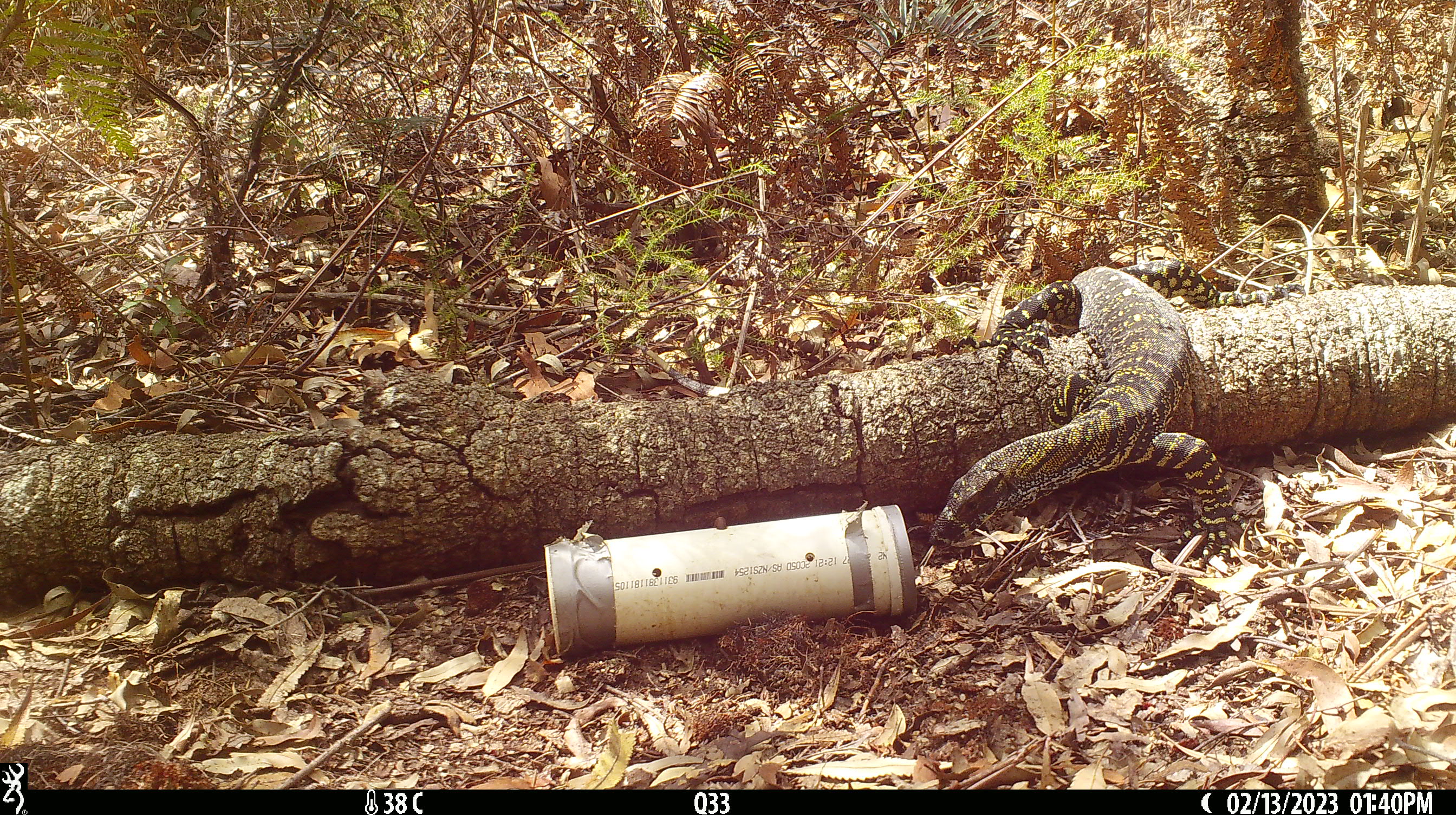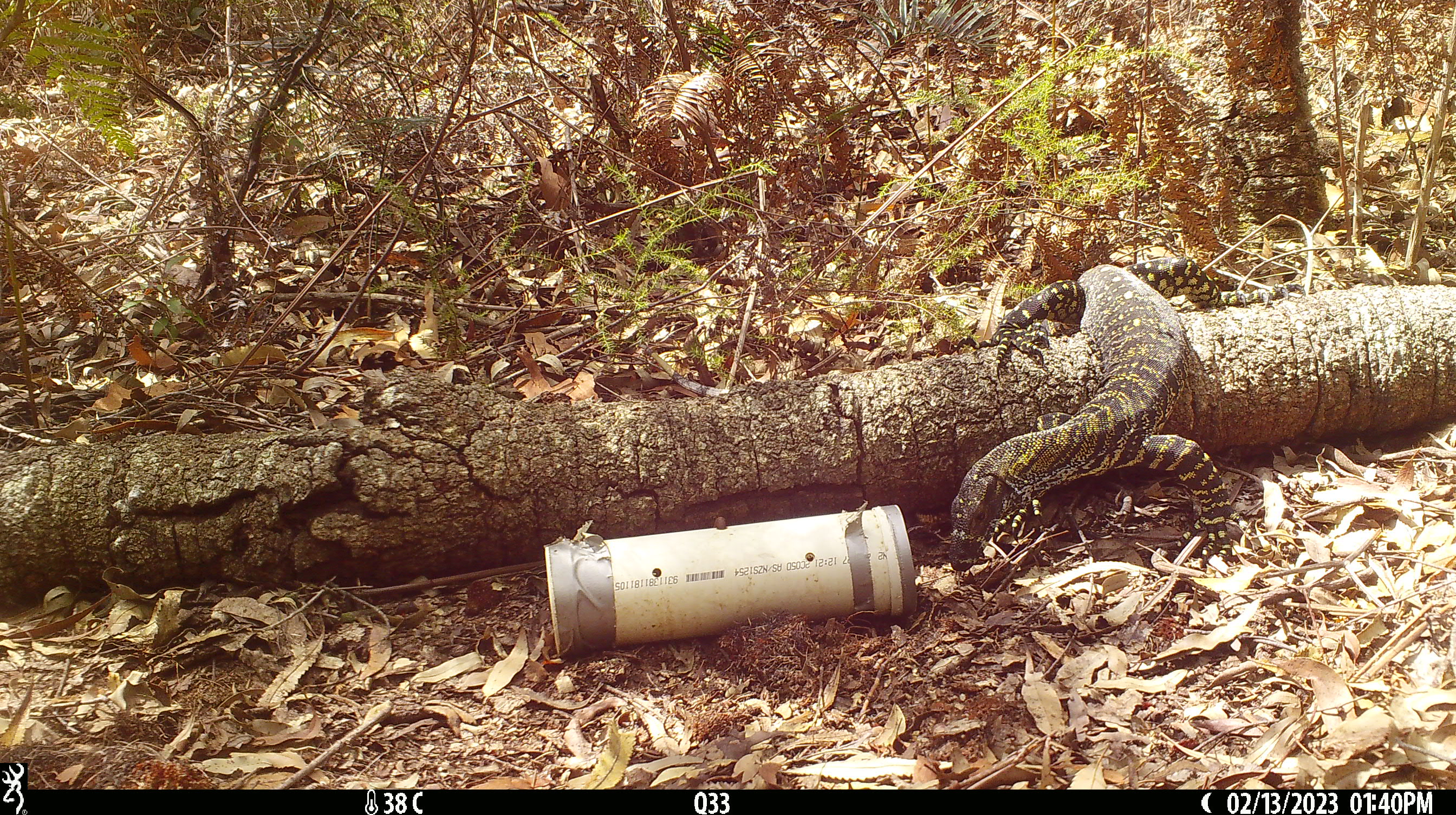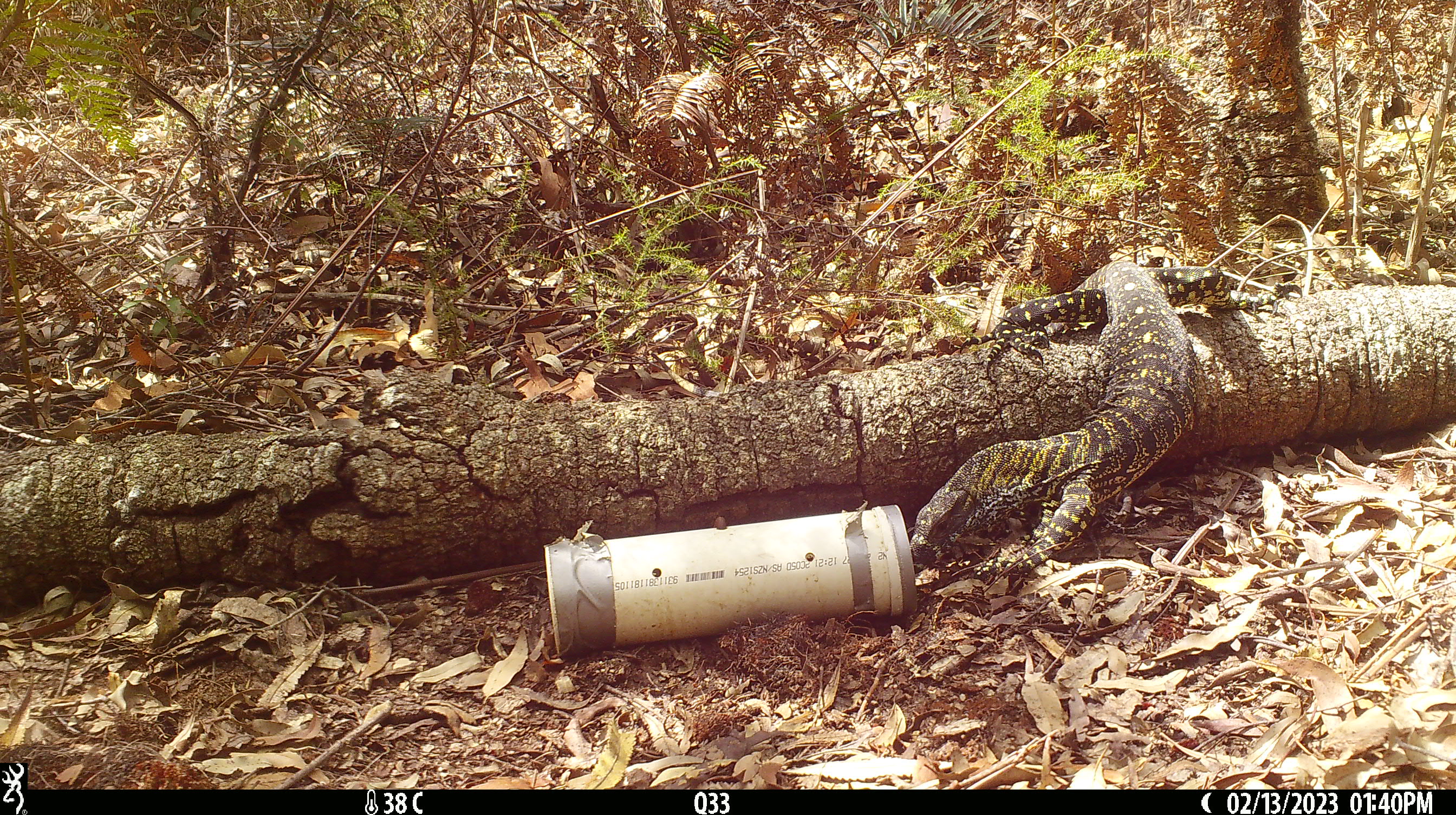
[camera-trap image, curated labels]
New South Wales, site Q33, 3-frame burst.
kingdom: Animalia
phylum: Chordata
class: Reptilia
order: Squamata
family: Varanidae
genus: Varanus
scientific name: Varanus varius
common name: lace monitor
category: goanna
Goanna (lace monitor) (Varanus varius).